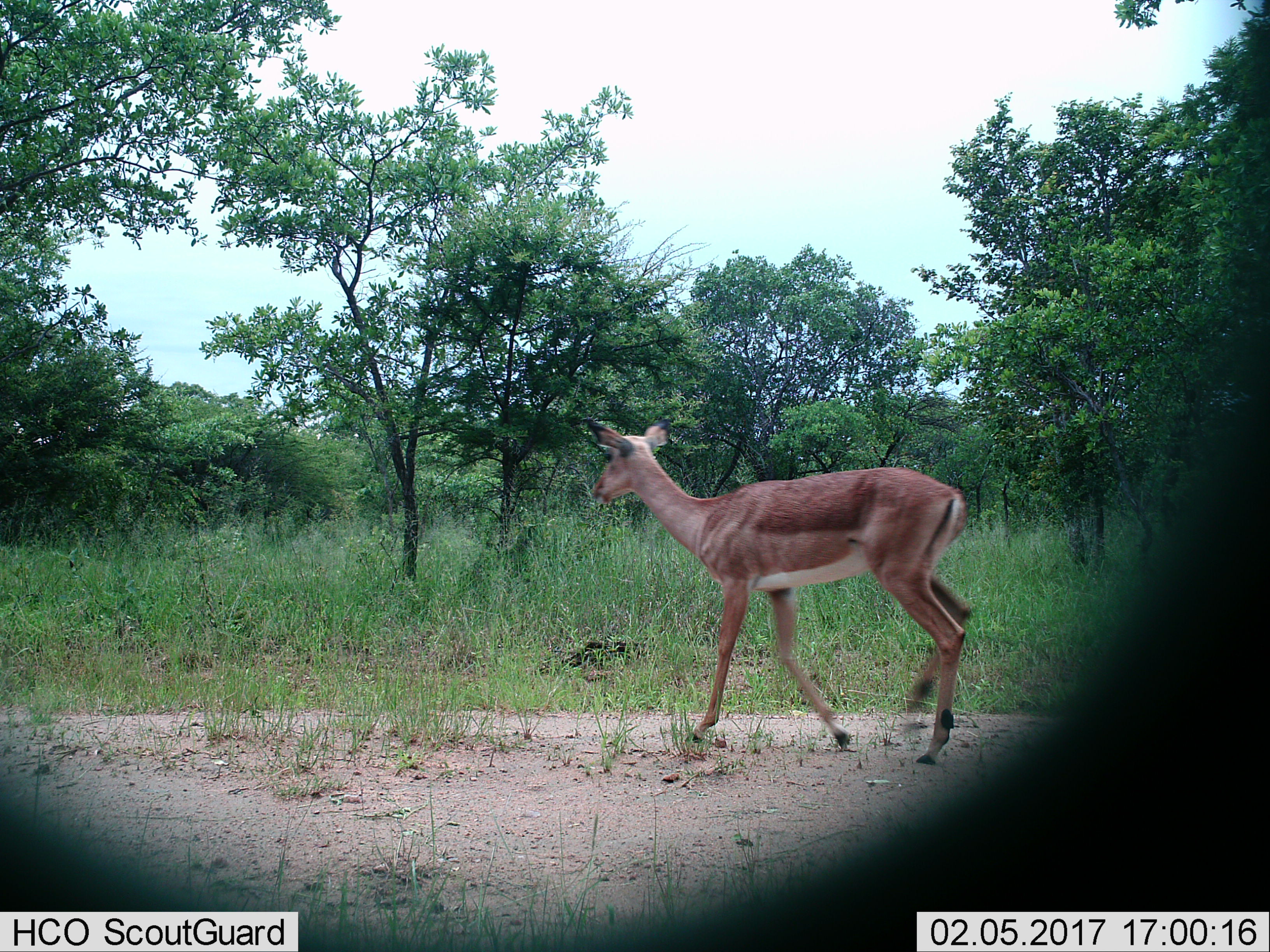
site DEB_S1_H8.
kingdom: Animalia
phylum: Chordata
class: Mammalia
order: Artiodactyla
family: Bovidae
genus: Aepyceros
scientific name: Aepyceros melampus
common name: impala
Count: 1.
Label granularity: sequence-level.